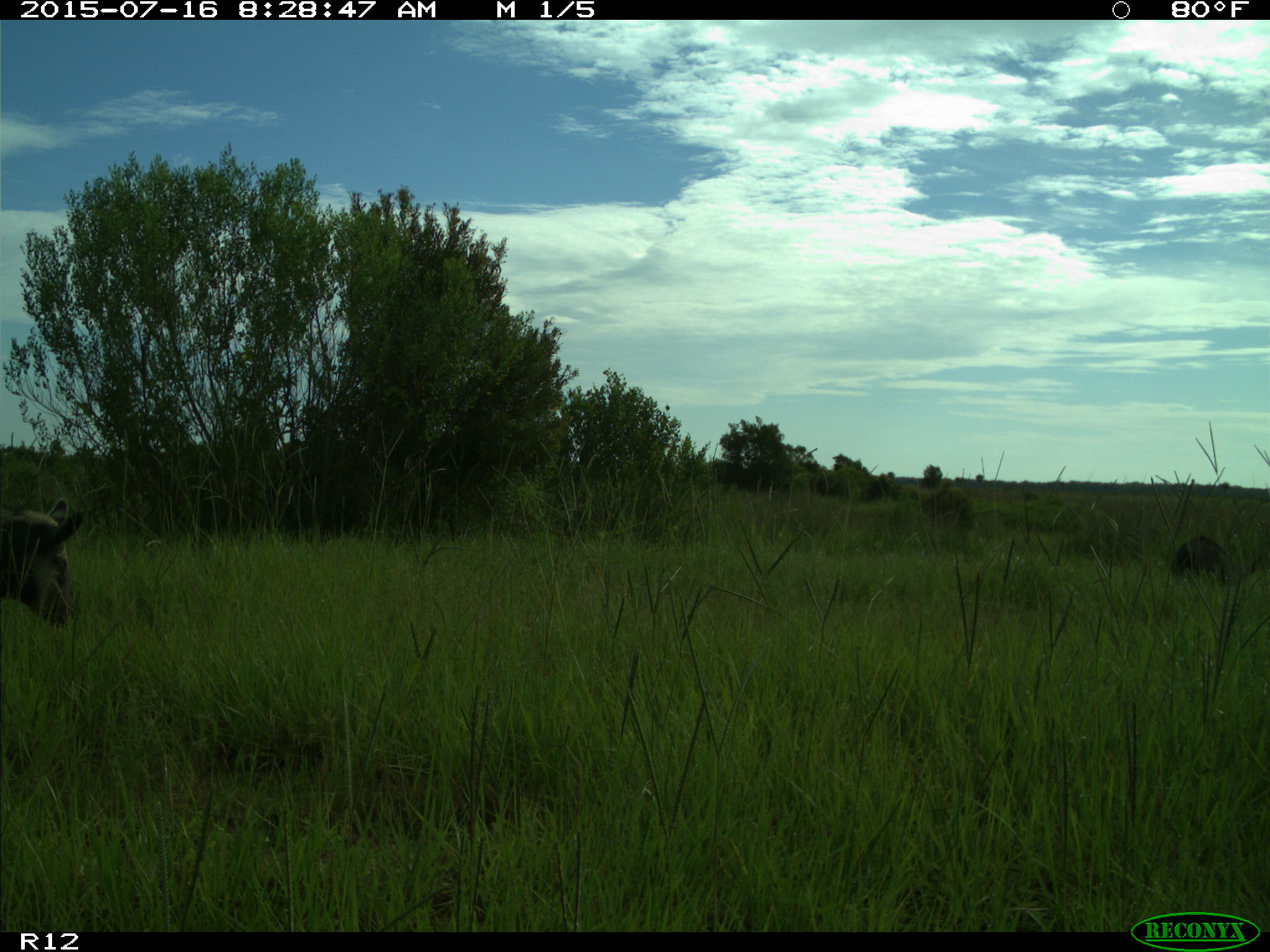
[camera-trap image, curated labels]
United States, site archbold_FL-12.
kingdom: Animalia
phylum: Chordata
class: Mammalia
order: Artiodactyla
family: Suidae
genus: Sus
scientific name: Sus scrofa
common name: wild boar